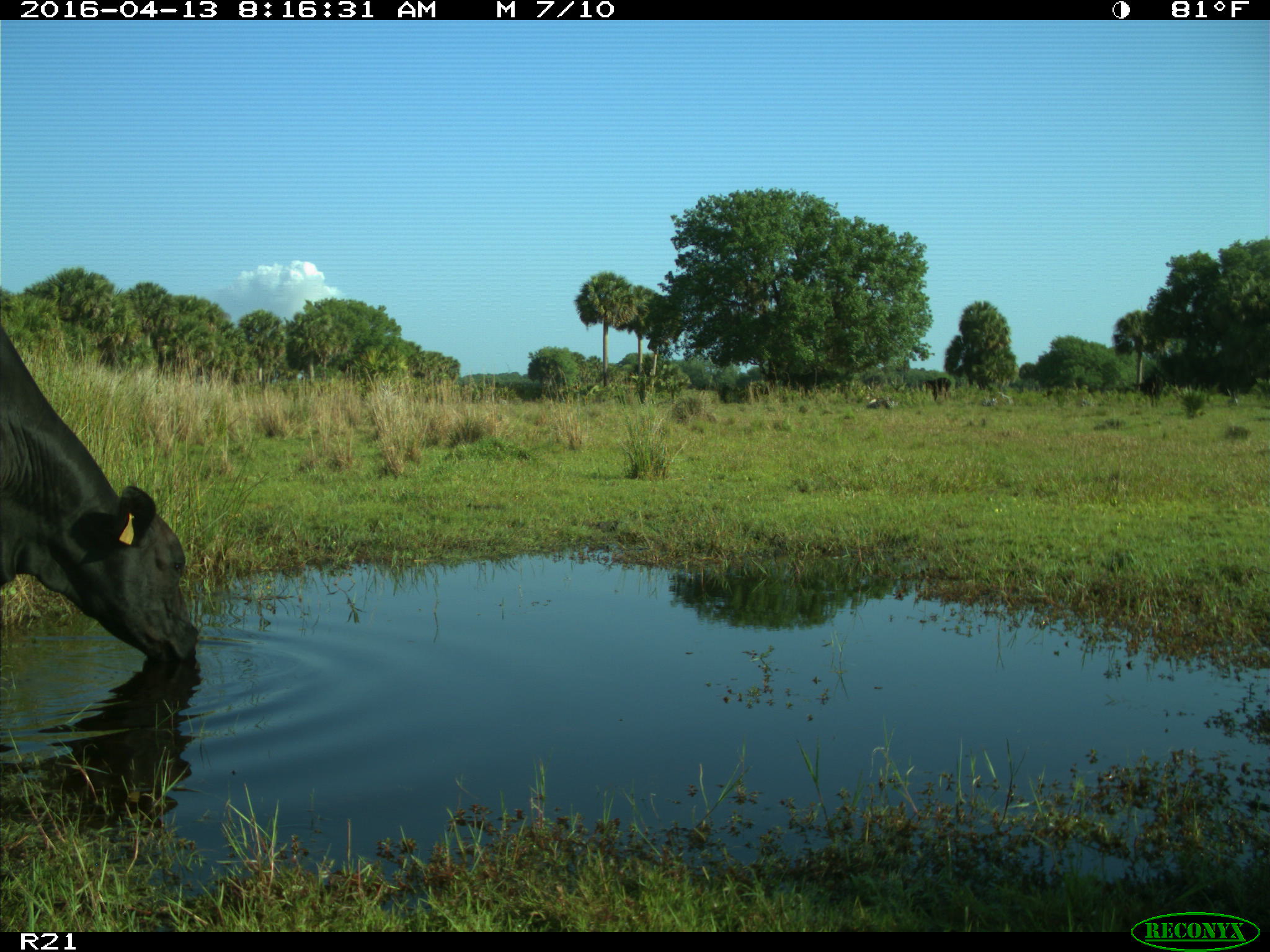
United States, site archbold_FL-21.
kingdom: Animalia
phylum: Chordata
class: Mammalia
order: Artiodactyla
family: Bovidae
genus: Bos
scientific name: Bos taurus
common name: domestic cow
Bos taurus (domestic cow).